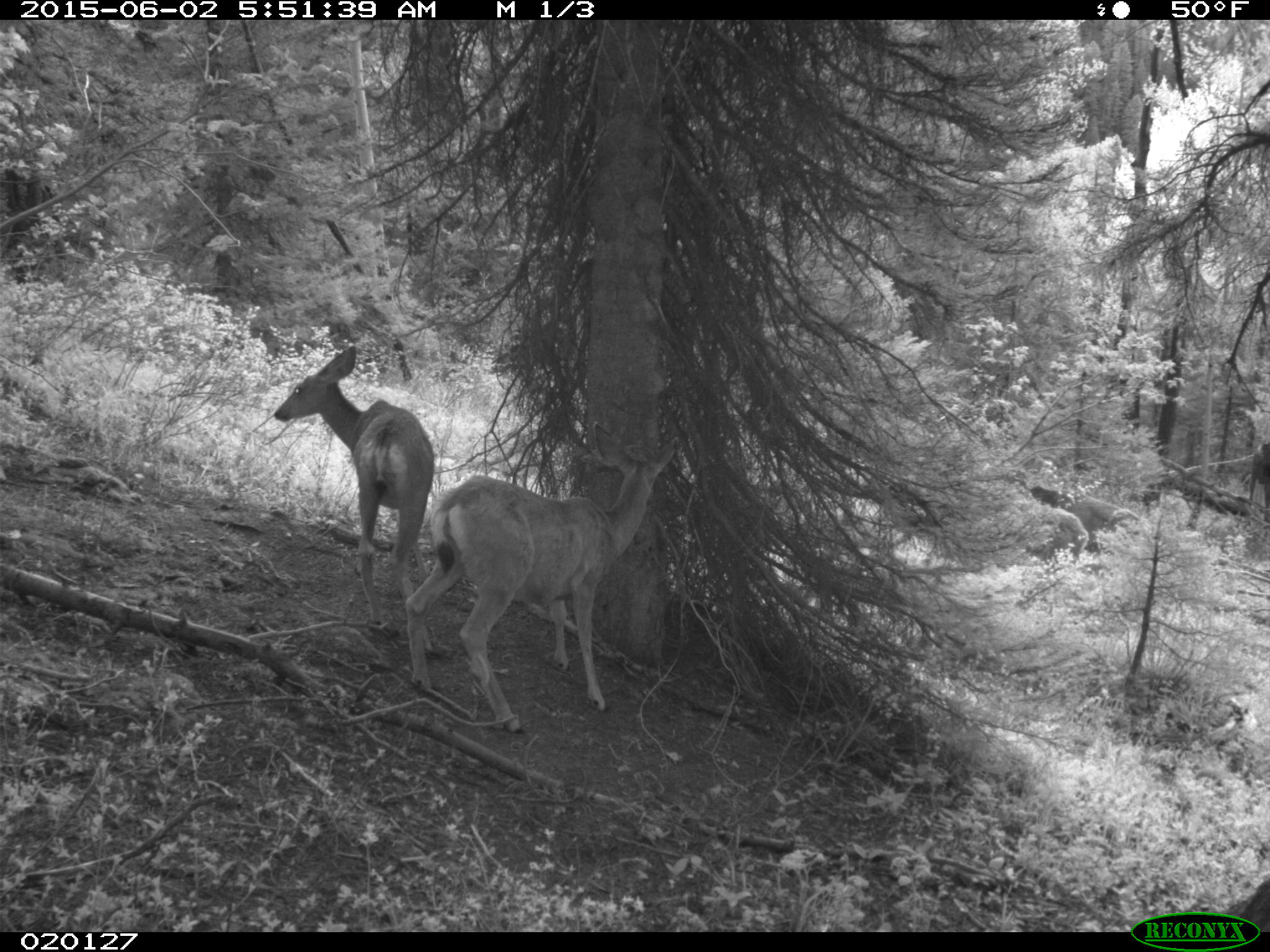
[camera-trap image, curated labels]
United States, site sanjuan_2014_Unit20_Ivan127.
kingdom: Animalia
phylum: Chordata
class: Mammalia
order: Artiodactyla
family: Cervidae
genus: Odocoileus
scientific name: Odocoileus hemionus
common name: mule deer